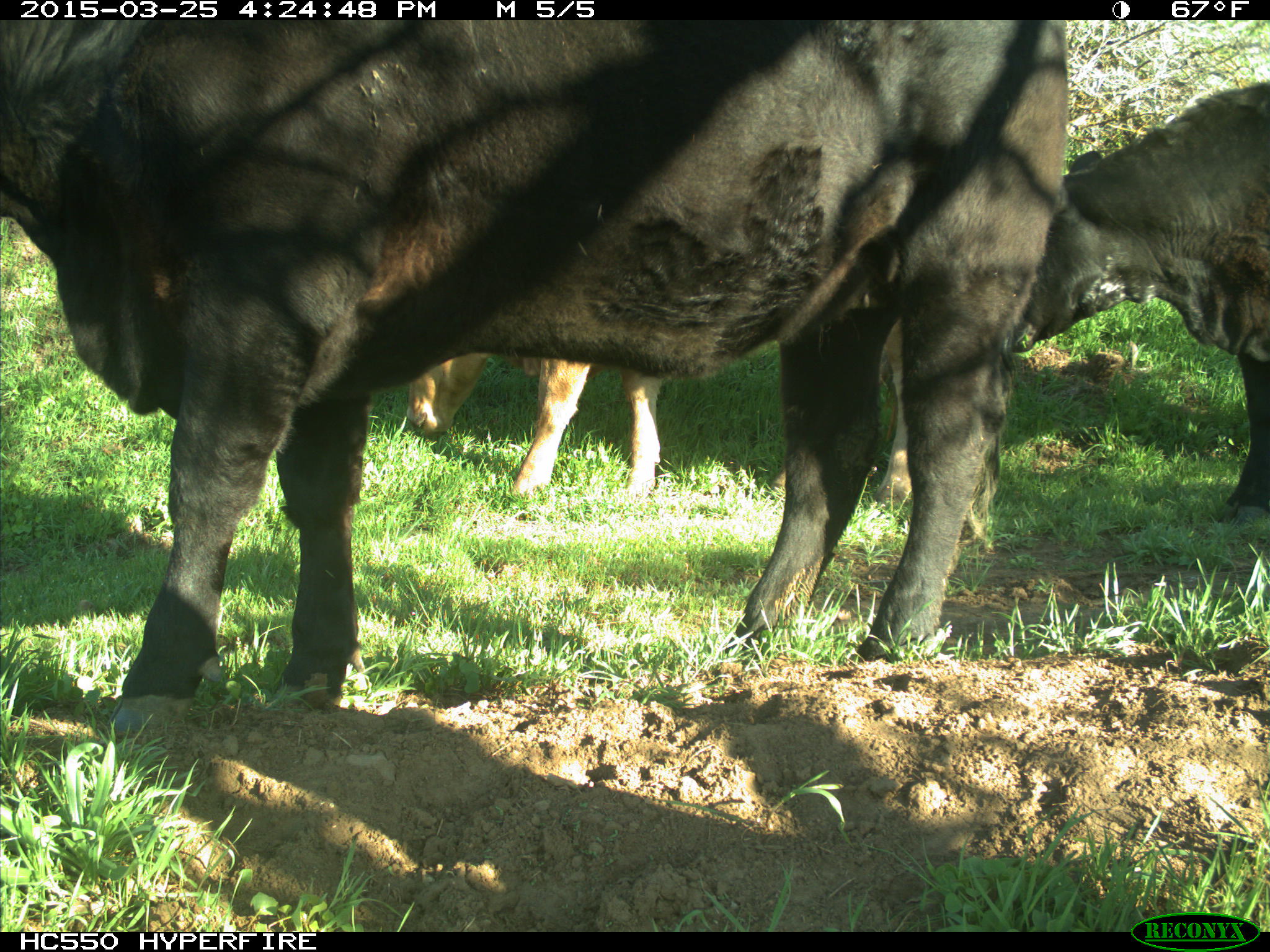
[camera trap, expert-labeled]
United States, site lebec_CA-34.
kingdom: Animalia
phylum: Chordata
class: Mammalia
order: Artiodactyla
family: Bovidae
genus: Bos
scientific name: Bos taurus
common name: domestic cow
Bos taurus (domestic cow).